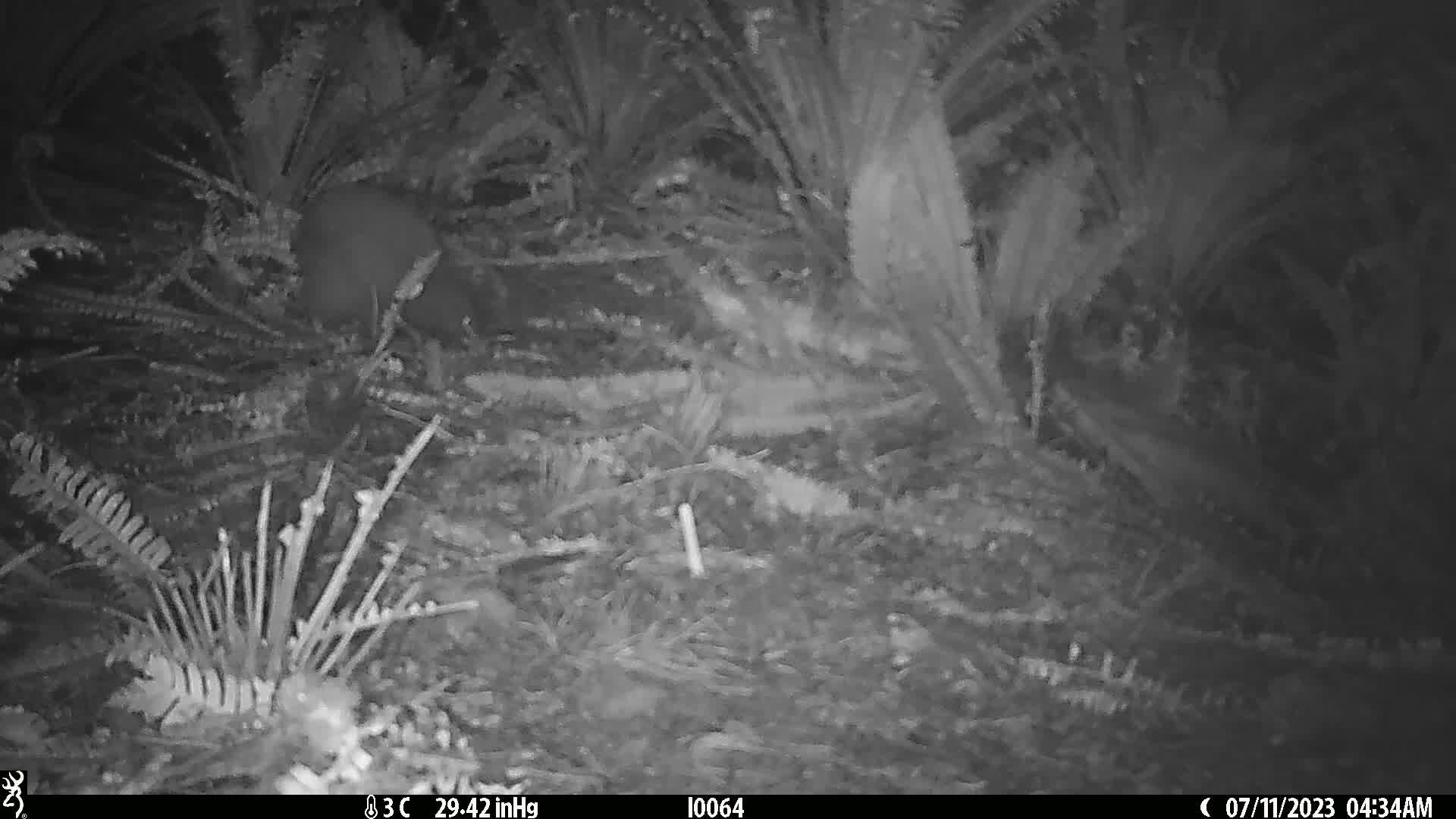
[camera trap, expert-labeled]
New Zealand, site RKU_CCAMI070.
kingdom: Animalia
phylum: Chordata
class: Aves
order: Apterygiformes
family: Apterygidae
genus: Apteryx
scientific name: Apteryx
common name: kiwi